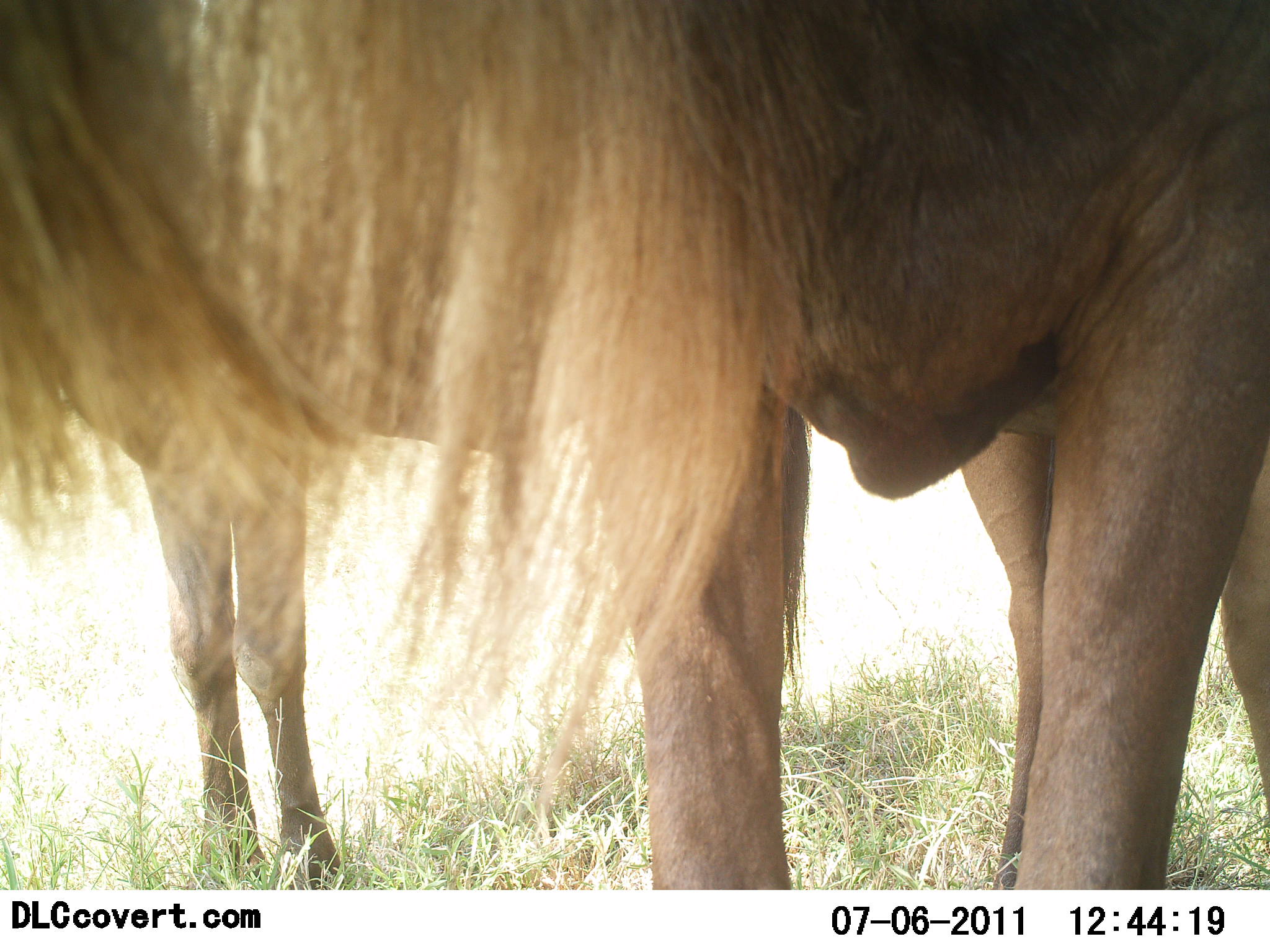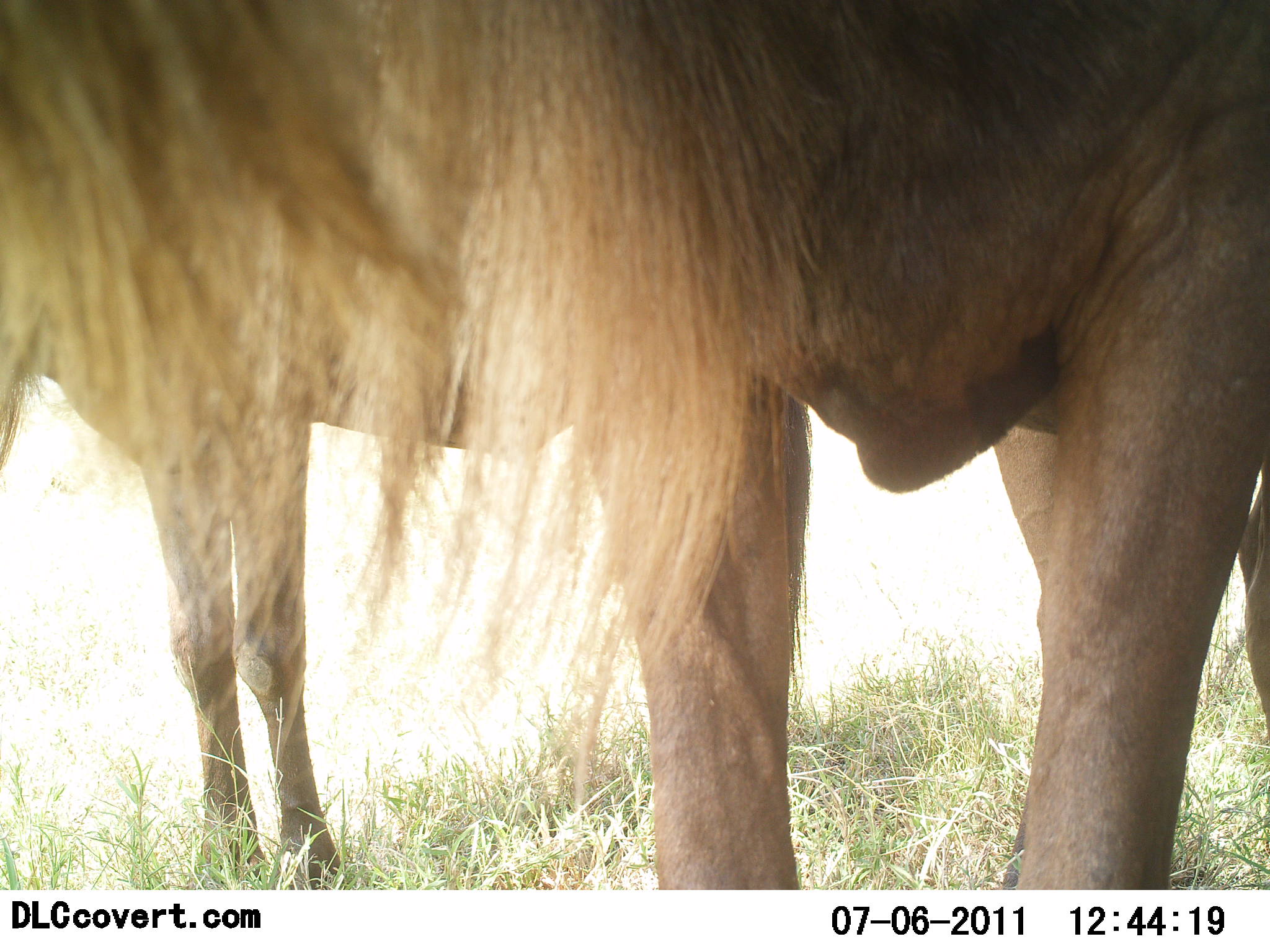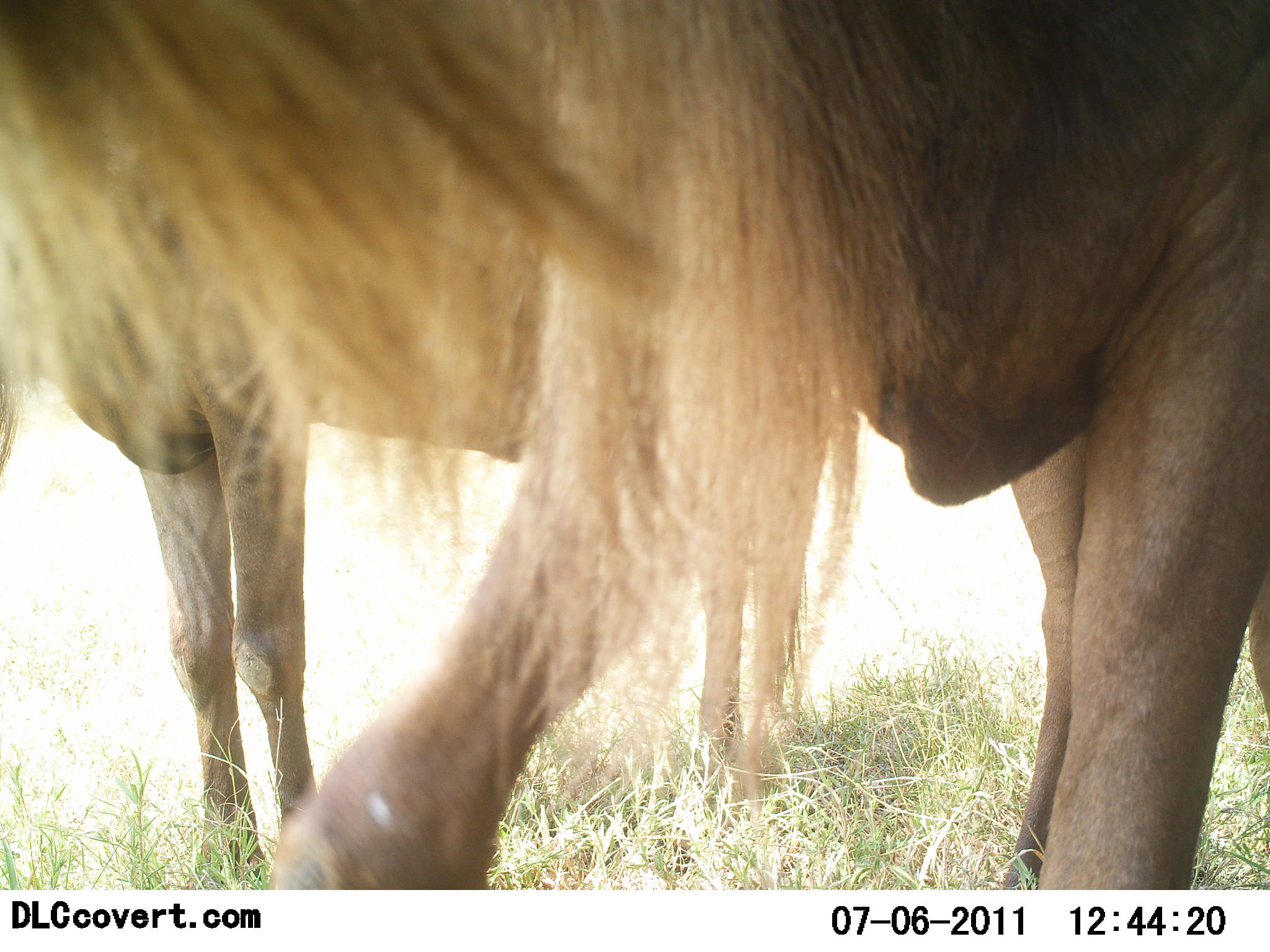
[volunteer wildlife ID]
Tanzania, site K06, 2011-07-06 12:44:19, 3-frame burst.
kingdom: Animalia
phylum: Chordata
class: Mammalia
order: Artiodactyla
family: Bovidae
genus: Connochaetes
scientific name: Connochaetes taurinus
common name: blue wildebeest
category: wildebeest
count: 2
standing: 100%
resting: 0%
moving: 10%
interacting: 0%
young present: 0%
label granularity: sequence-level